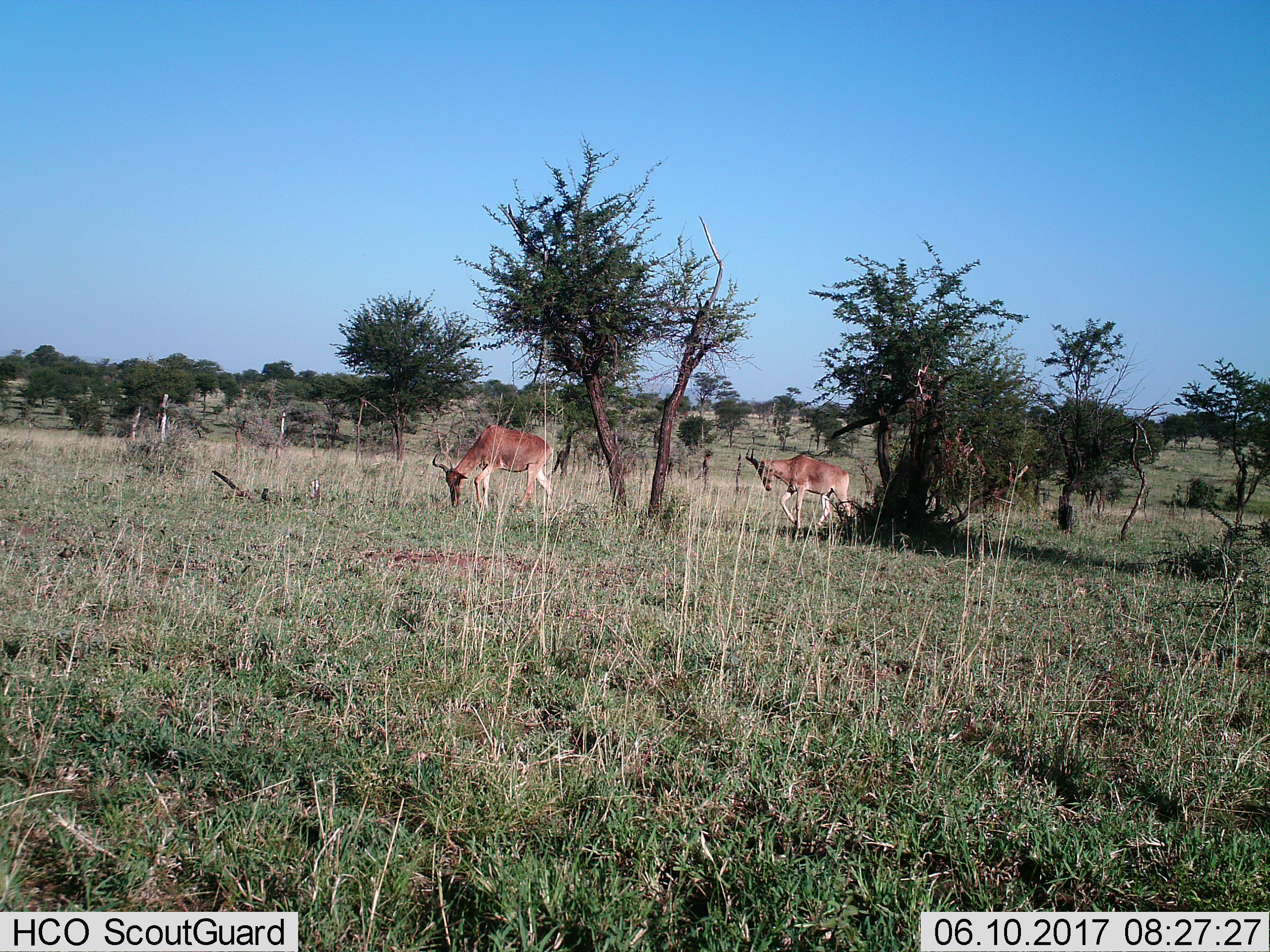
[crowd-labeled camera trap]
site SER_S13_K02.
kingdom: Animalia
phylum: Chordata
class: Mammalia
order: Artiodactyla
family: Bovidae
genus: Alcelaphus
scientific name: Alcelaphus buselaphus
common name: hartebeest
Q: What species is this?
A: Hartebeest (Alcelaphus buselaphus).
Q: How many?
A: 2.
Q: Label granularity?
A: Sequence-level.